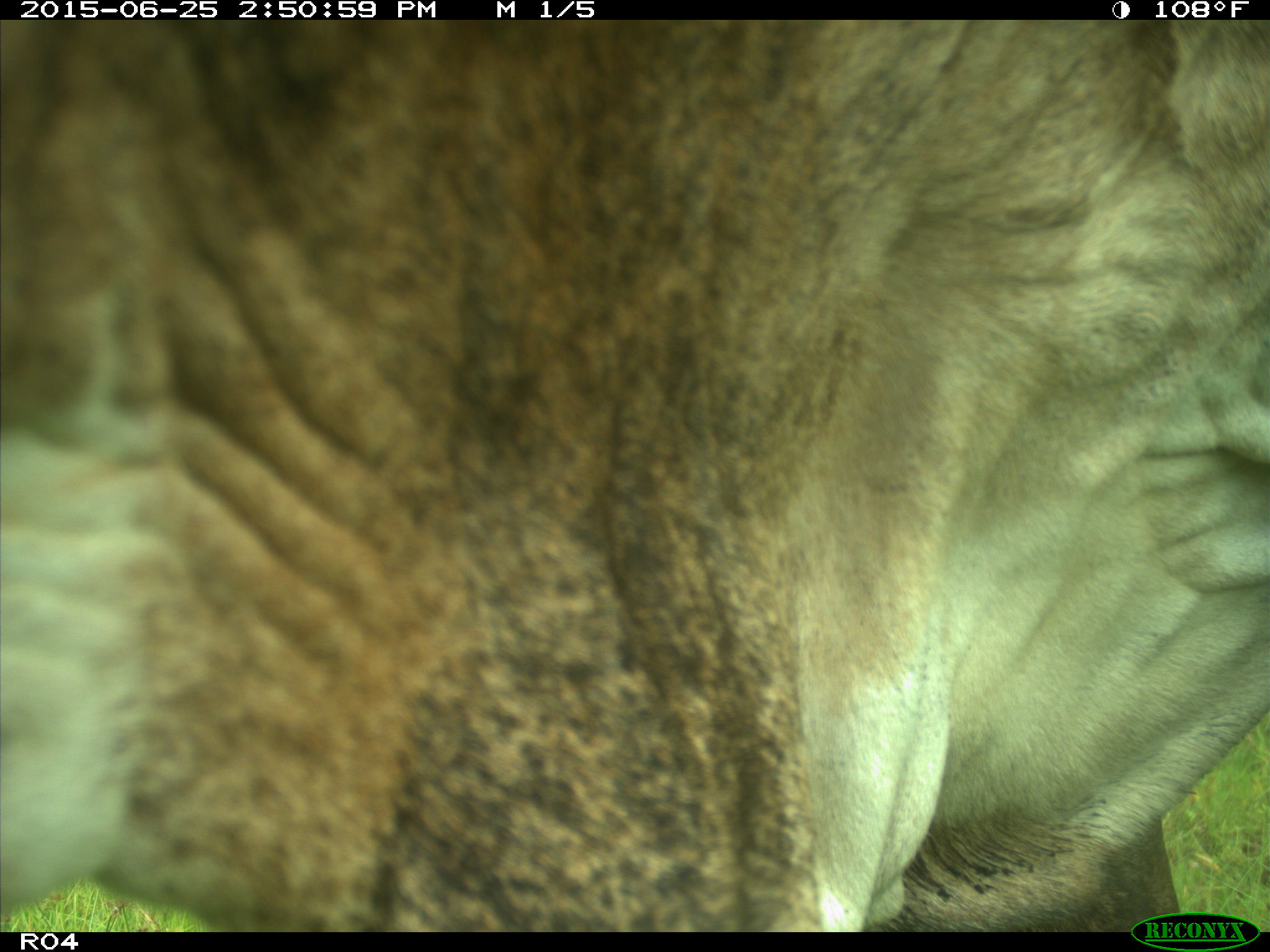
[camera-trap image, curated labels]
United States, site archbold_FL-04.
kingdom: Animalia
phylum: Chordata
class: Mammalia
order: Artiodactyla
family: Bovidae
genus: Bos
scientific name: Bos taurus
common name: domestic cow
Bos taurus (domestic cow).